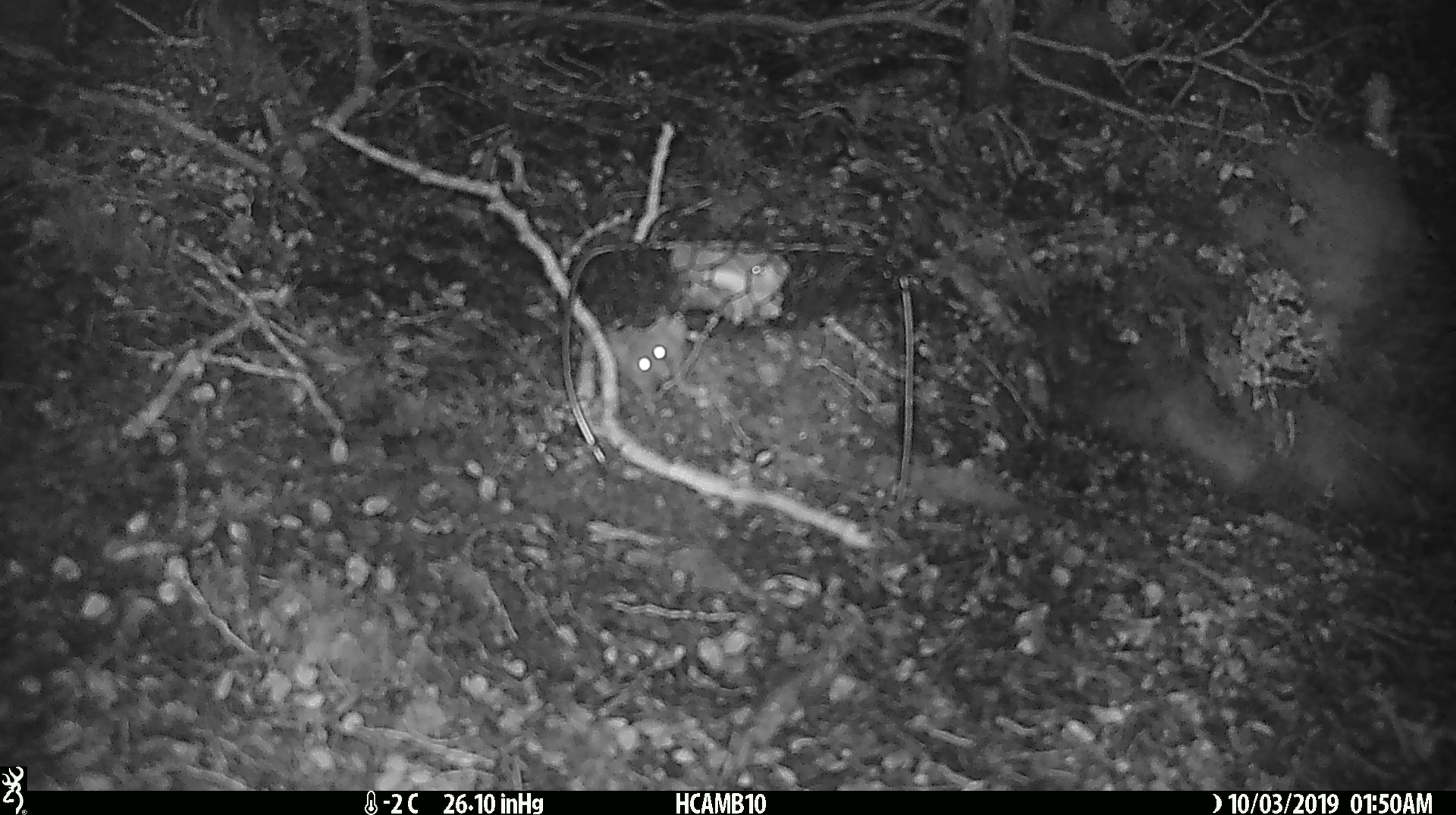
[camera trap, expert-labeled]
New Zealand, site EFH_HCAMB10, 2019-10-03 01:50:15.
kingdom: Animalia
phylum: Chordata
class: Mammalia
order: Rodentia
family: Muridae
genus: Mus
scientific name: Mus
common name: mouse